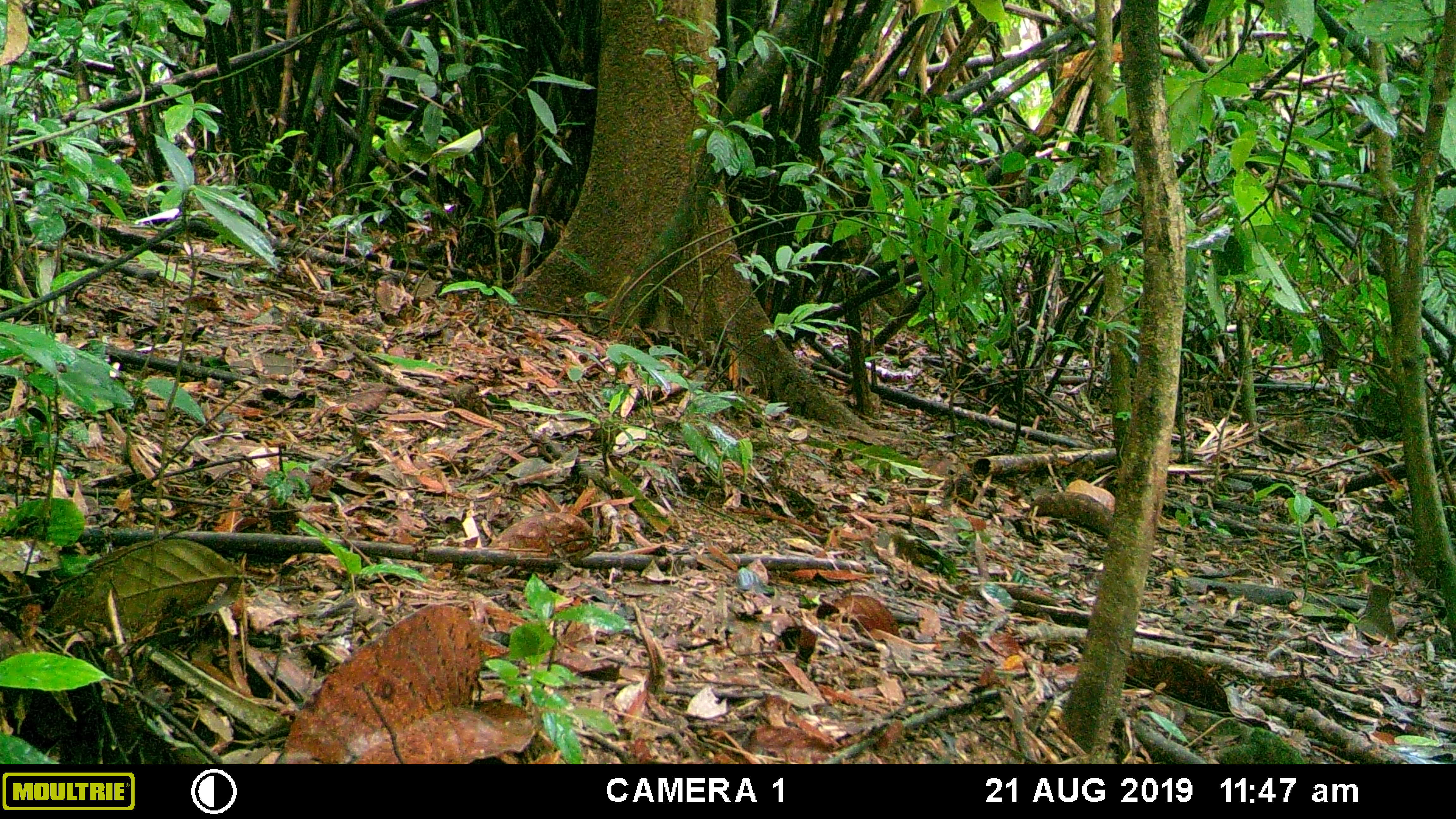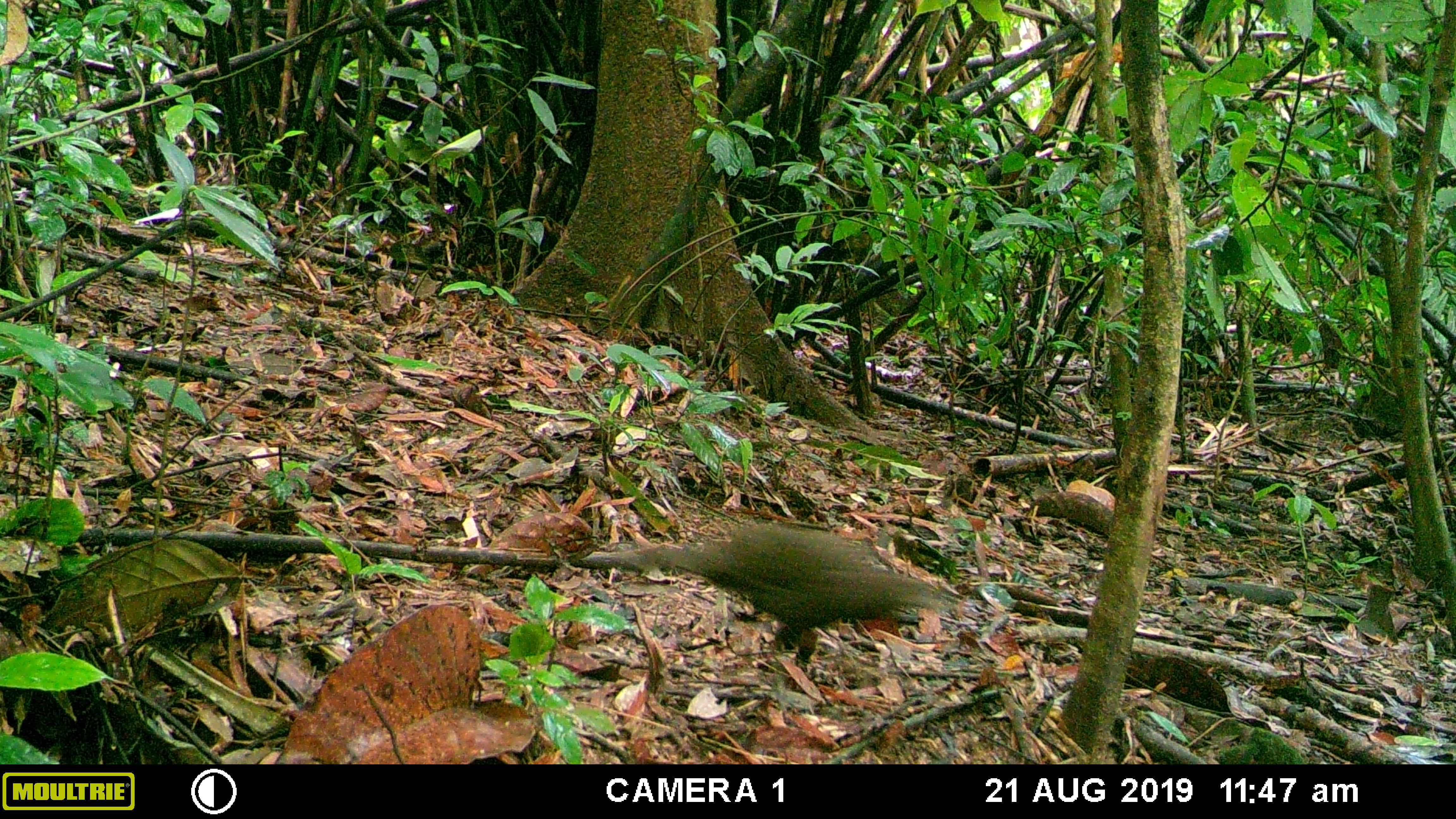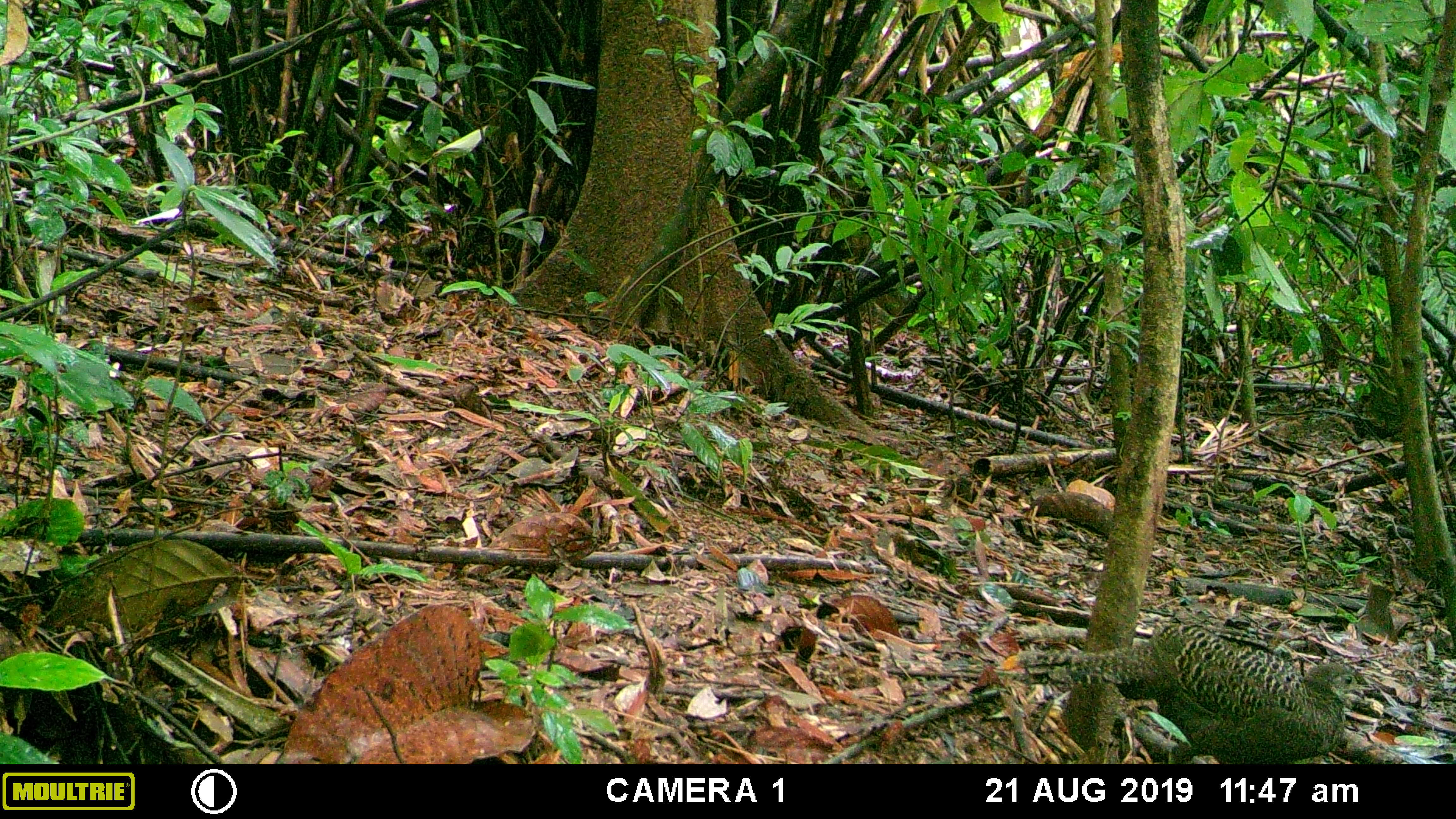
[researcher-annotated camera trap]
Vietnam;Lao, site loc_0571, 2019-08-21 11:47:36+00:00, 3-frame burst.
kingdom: Animalia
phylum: Chordata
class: Aves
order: Galliformes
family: Phasianidae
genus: Polyplectron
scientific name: Polyplectron bicalcaratum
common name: gray peacock-pheasant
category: grey peacock pheasant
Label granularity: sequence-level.